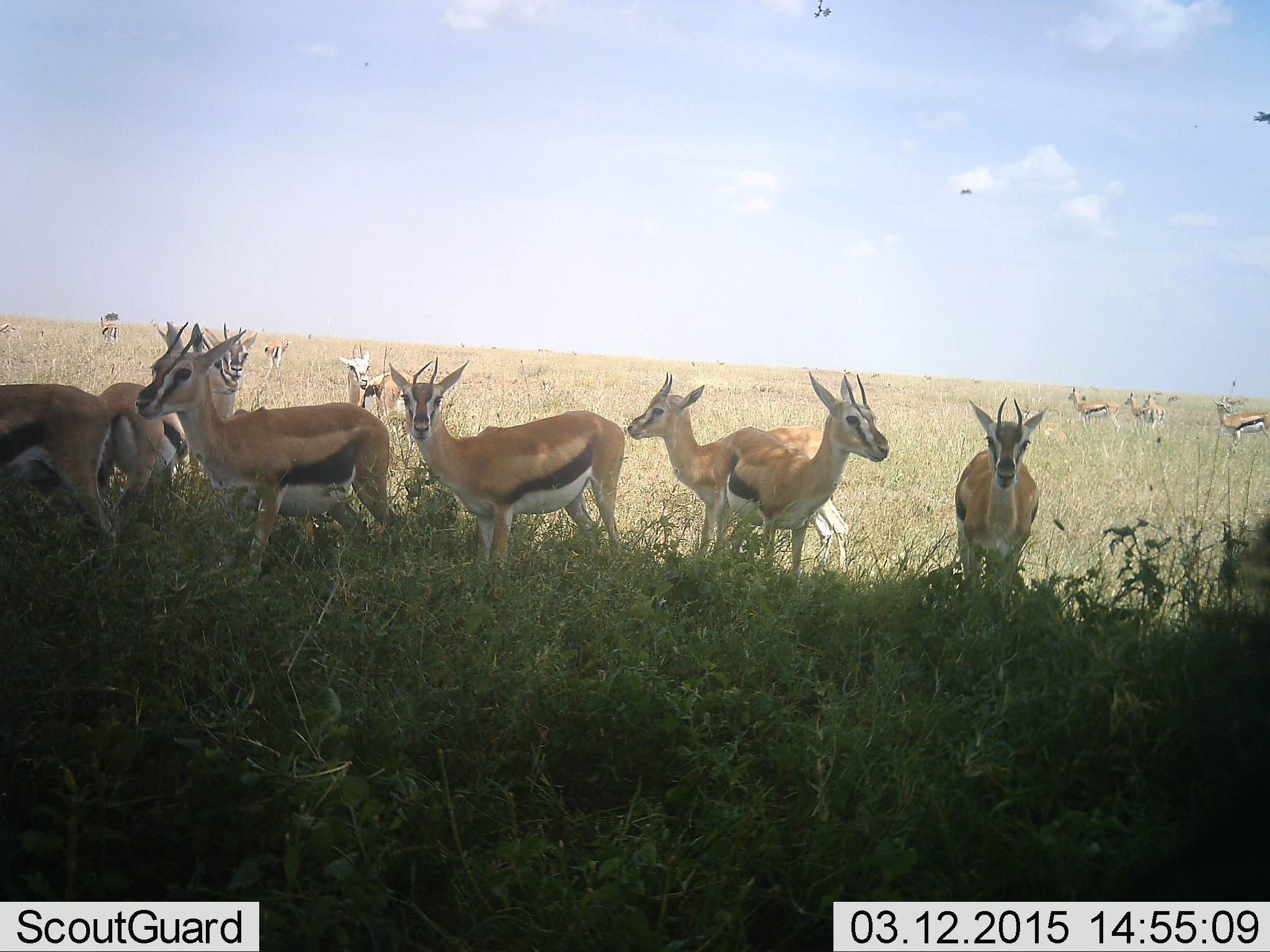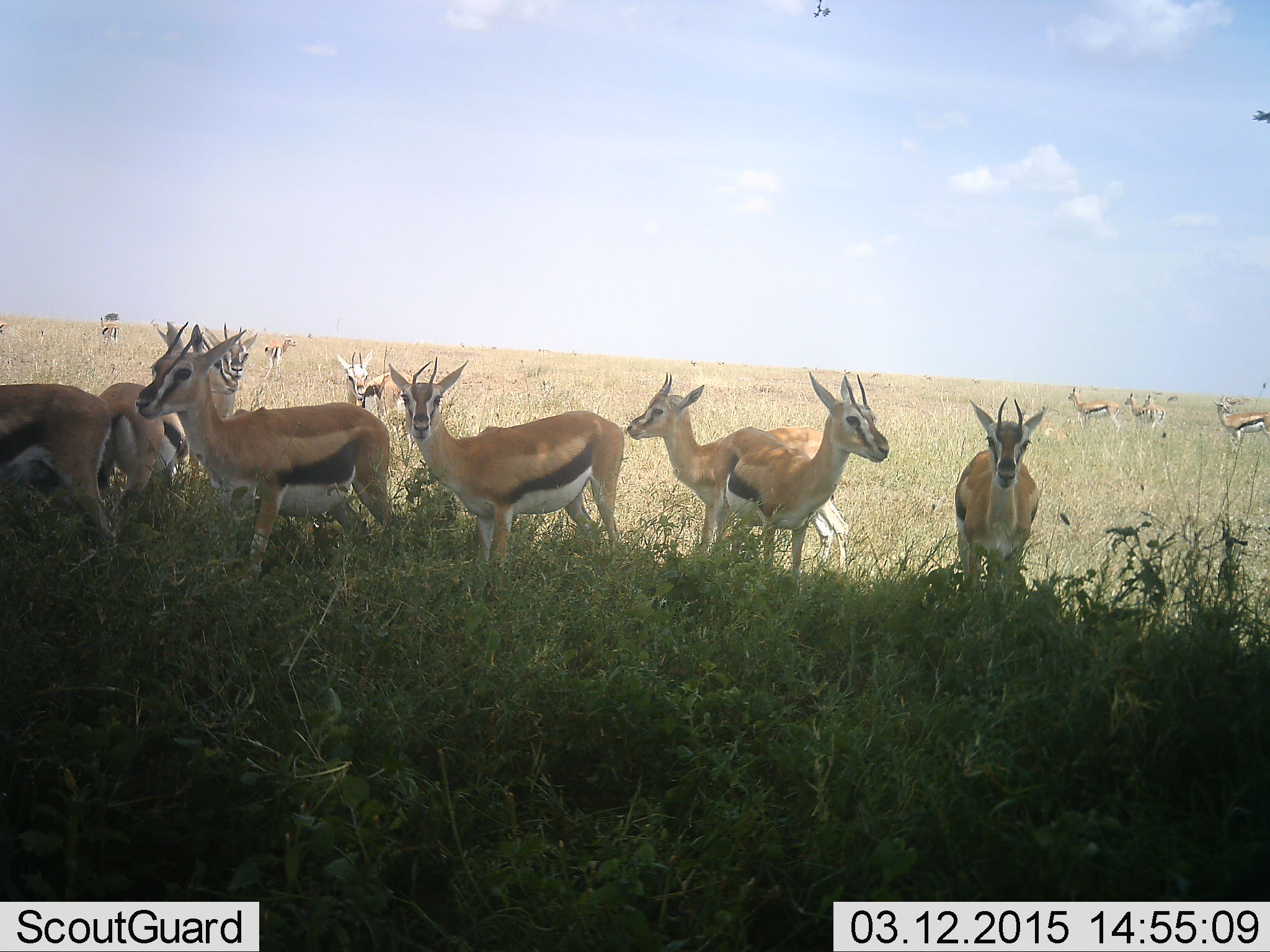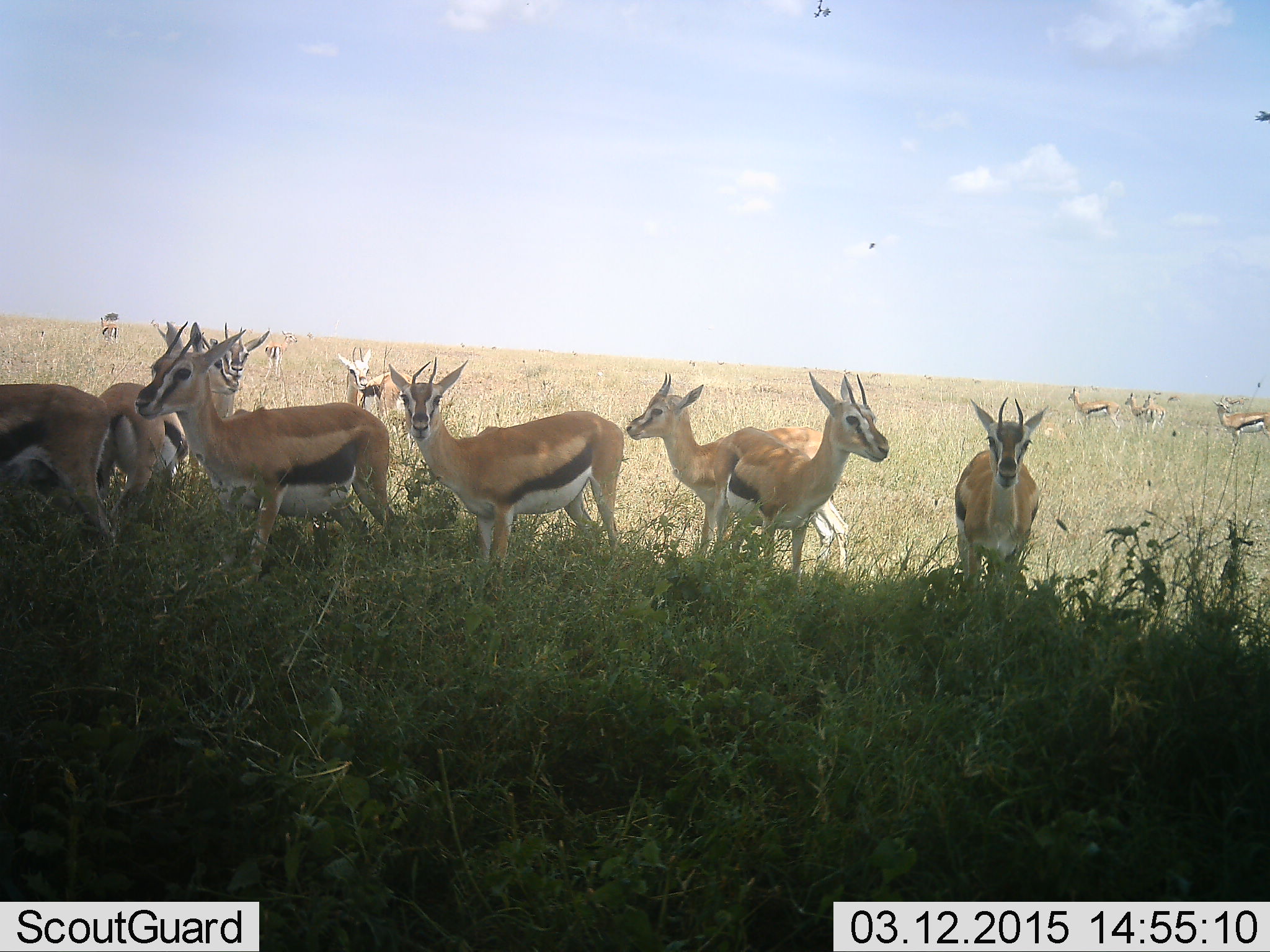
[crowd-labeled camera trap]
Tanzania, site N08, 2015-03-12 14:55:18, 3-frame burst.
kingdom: Animalia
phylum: Chordata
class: Mammalia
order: Artiodactyla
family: Bovidae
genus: Eudorcas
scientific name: Eudorcas thomsonii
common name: thomson's gazelle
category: gazellethomsons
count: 11-50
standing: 100%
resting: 0%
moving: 17%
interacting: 0%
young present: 0%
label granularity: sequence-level